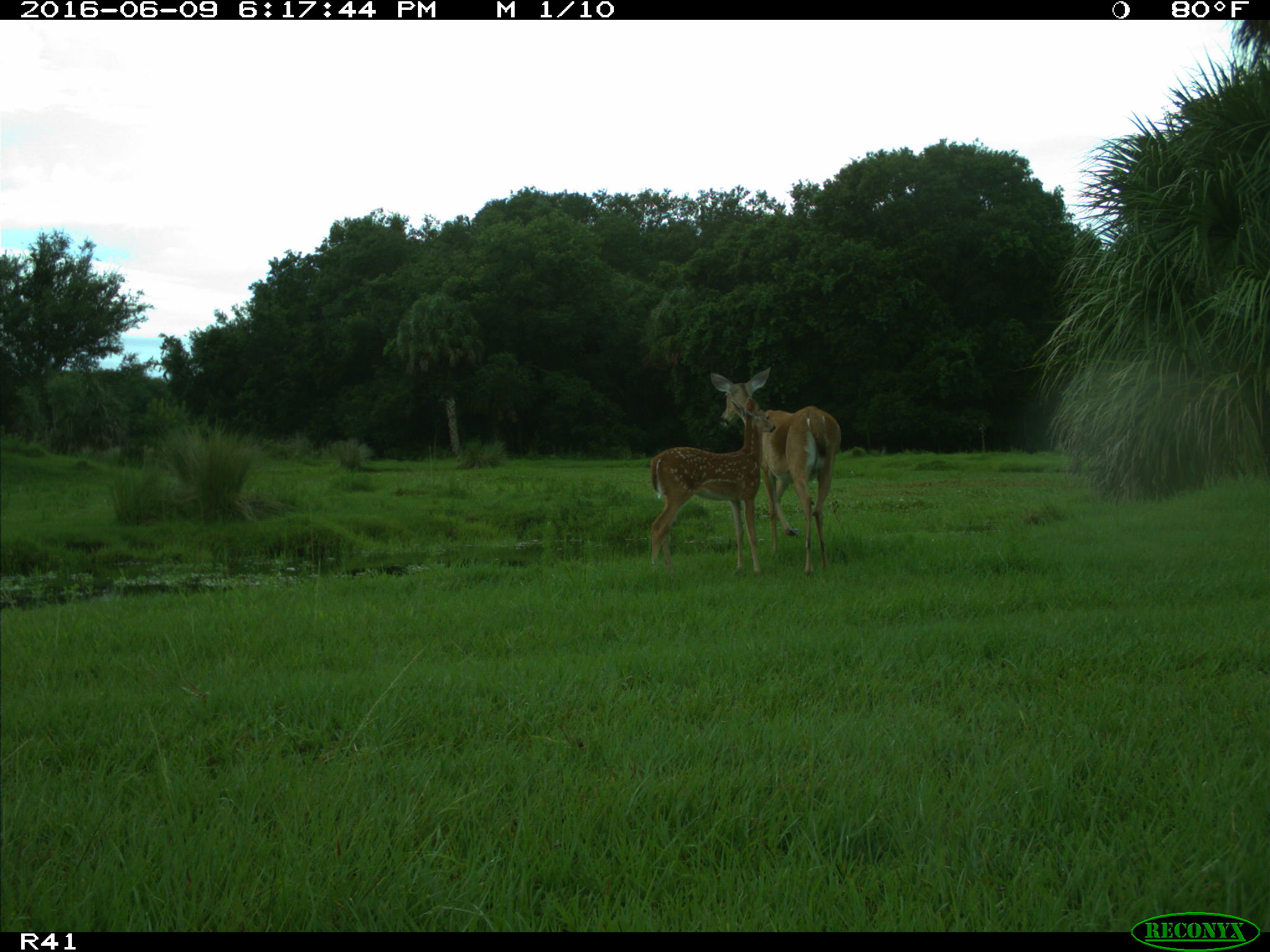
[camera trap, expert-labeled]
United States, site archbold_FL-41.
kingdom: Animalia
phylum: Chordata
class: Mammalia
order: Artiodactyla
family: Cervidae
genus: Odocoileus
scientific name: Odocoileus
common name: deer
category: unidentified deer